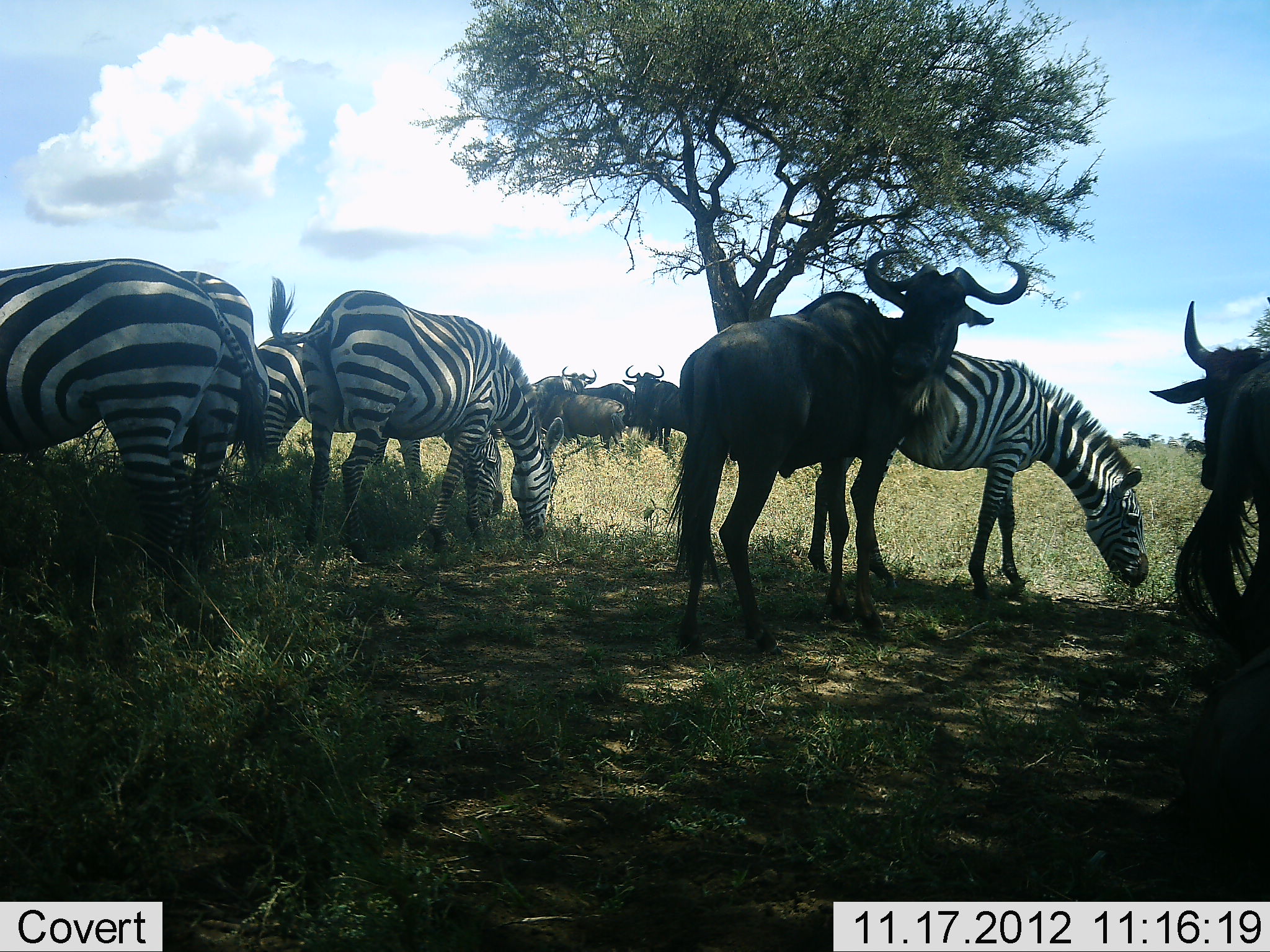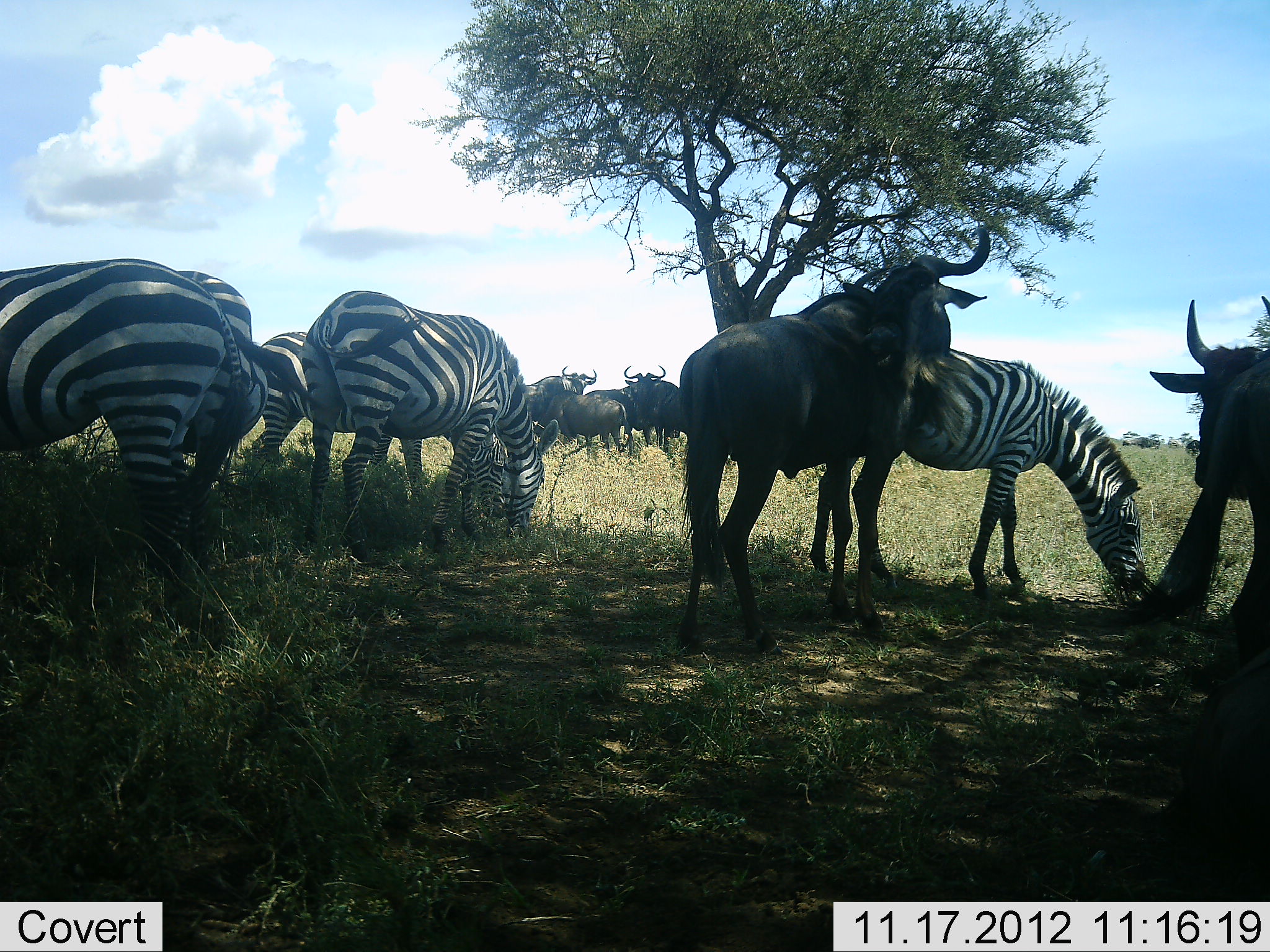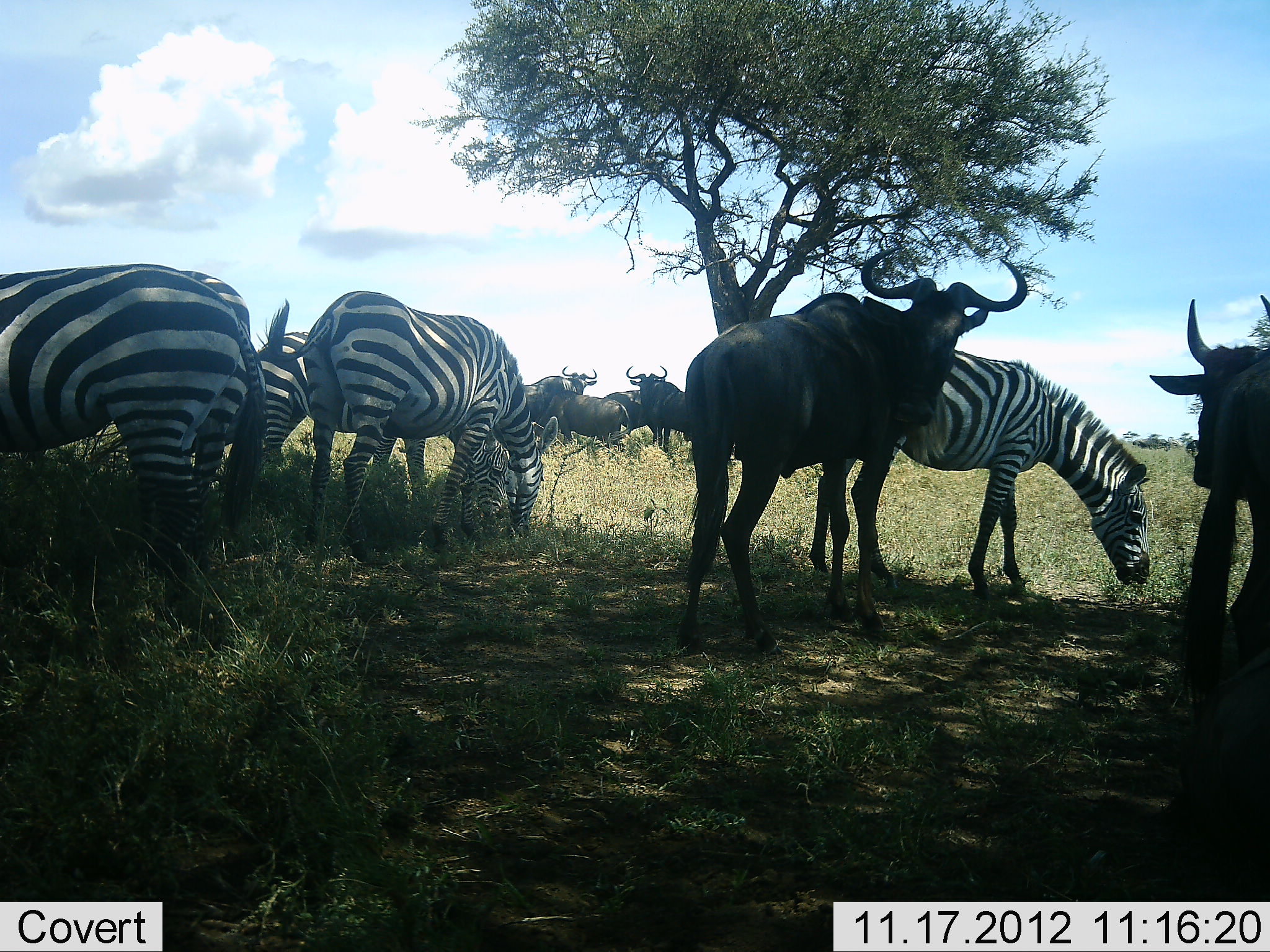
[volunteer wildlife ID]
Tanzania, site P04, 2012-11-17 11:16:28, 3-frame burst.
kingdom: Animalia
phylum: Chordata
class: Mammalia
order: Artiodactyla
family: Bovidae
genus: Connochaetes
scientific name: Connochaetes taurinus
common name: blue wildebeest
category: wildebeest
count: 6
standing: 100%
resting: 0%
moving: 10%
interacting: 10%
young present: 0%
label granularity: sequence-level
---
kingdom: Animalia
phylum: Chordata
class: Mammalia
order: Perissodactyla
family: Equidae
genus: Equus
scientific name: Equus quagga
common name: plains zebra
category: zebra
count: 5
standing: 55%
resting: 0%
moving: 0%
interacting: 0%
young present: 9%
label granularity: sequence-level